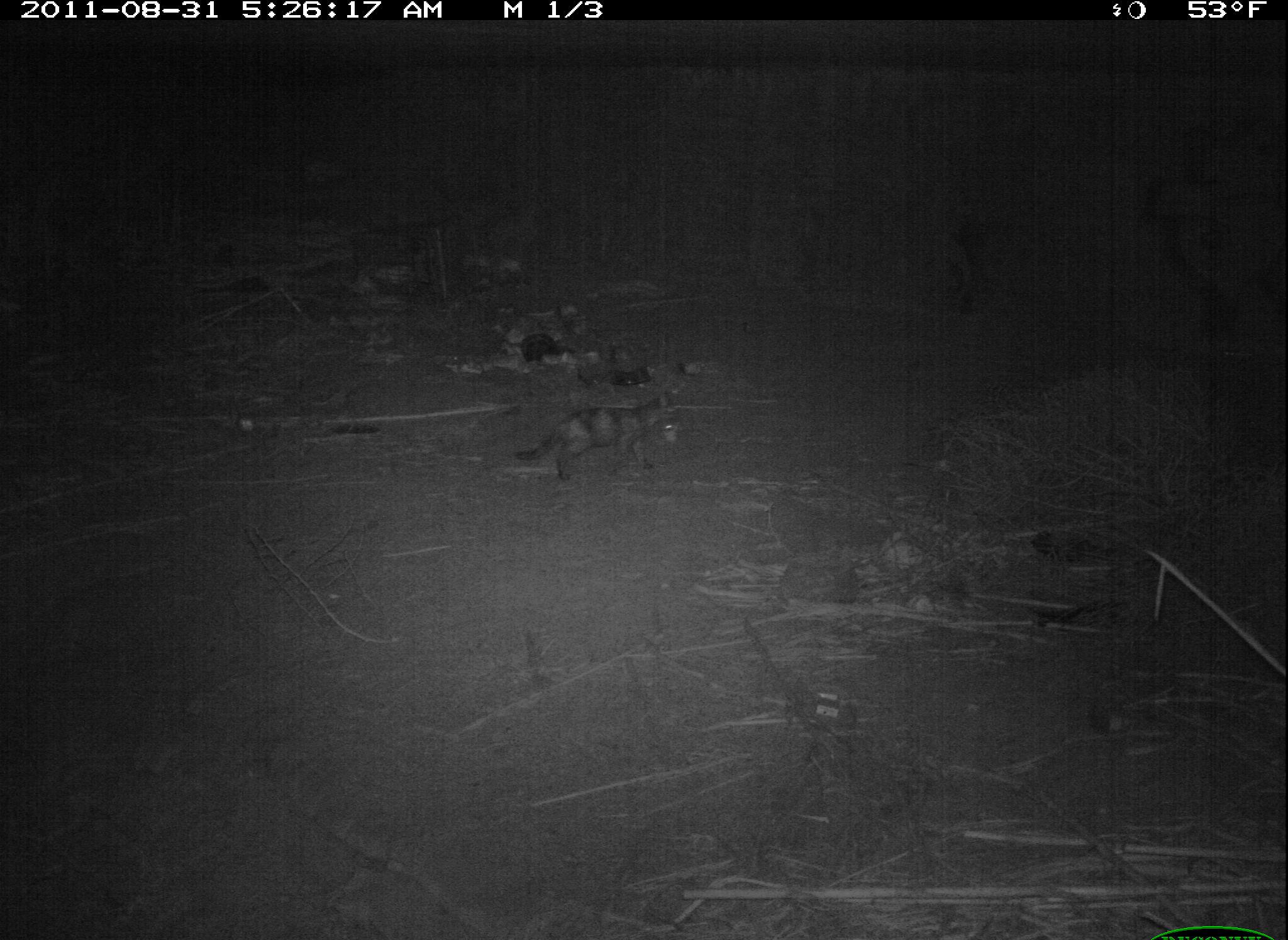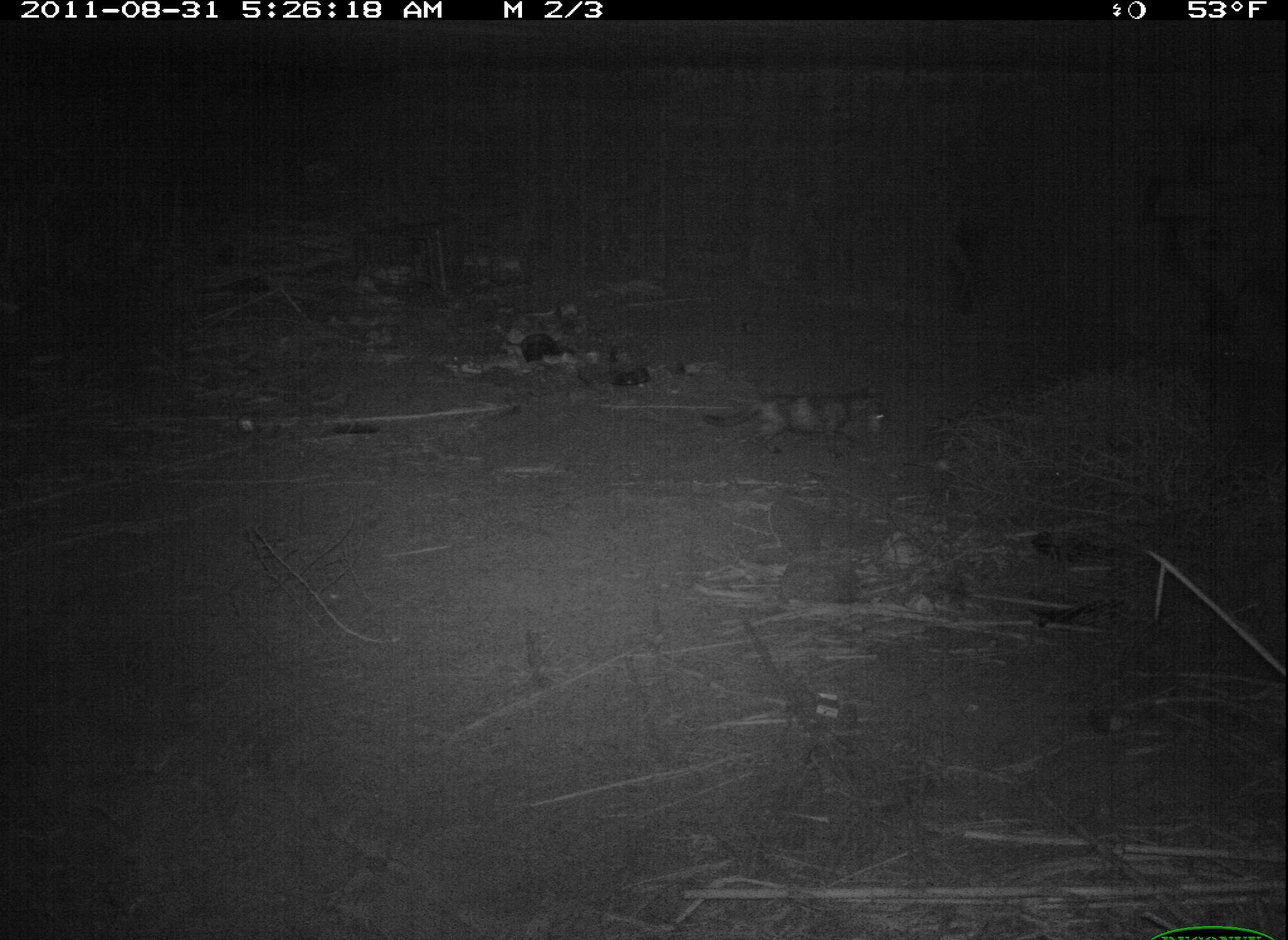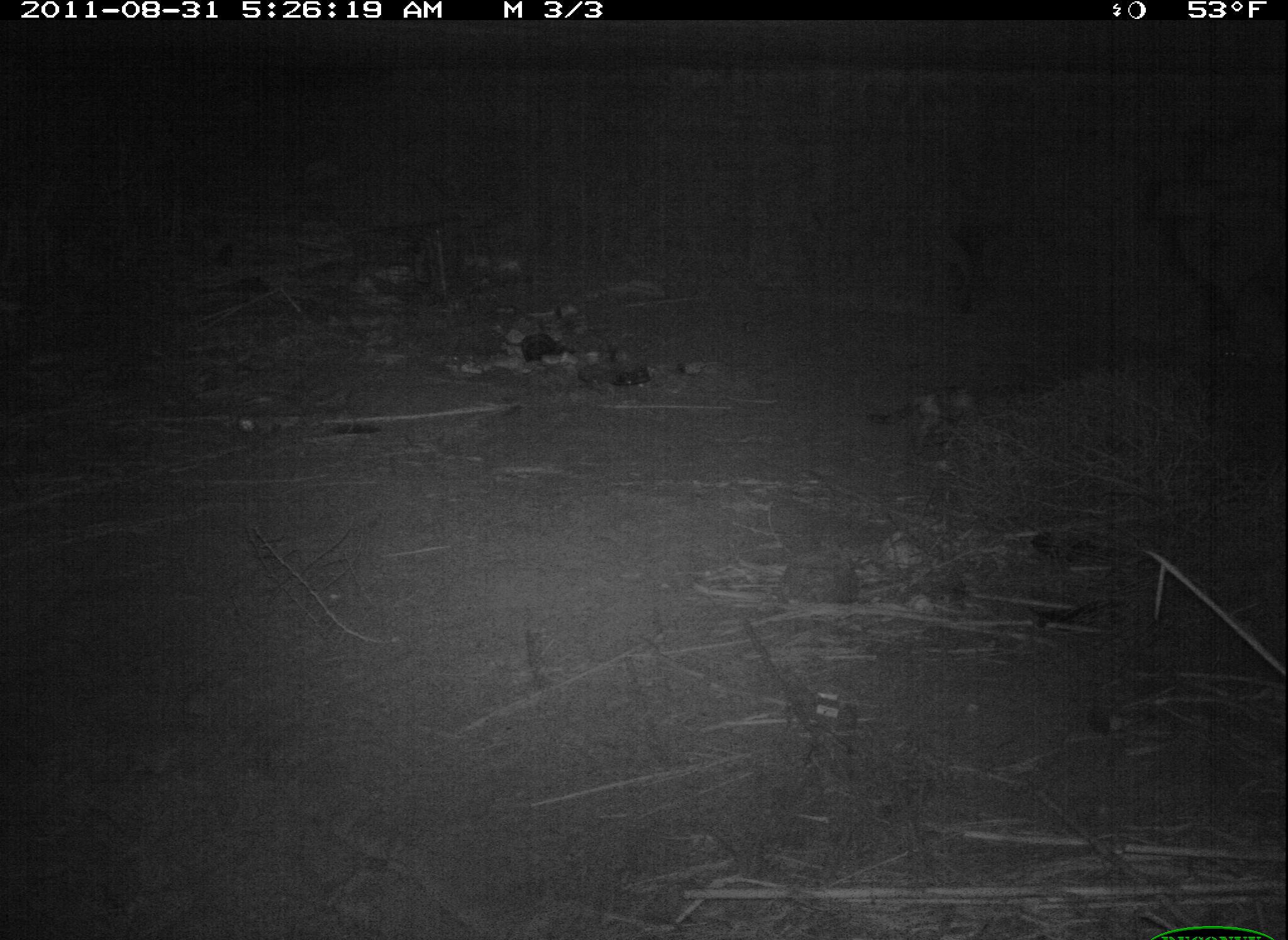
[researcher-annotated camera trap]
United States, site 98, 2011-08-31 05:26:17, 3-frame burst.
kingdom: Animalia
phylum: Chordata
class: Mammalia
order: Carnivora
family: Felidae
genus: Felis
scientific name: Felis catus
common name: cat